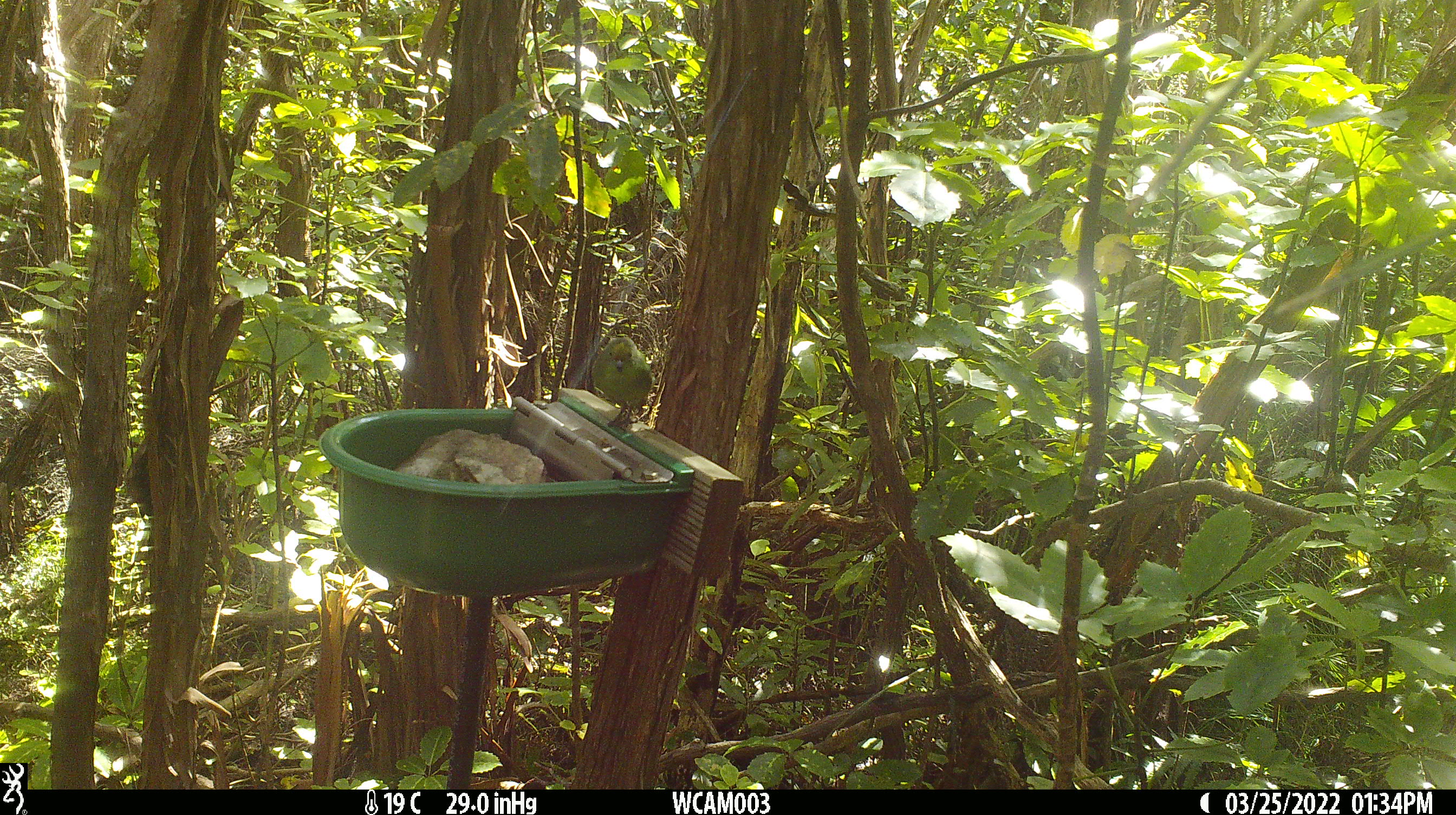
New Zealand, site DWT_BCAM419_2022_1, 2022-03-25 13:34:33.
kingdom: Animalia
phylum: Chordata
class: Aves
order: Psittaciformes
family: Psittaculidae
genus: Cyanoramphus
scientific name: Cyanoramphus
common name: parakeet